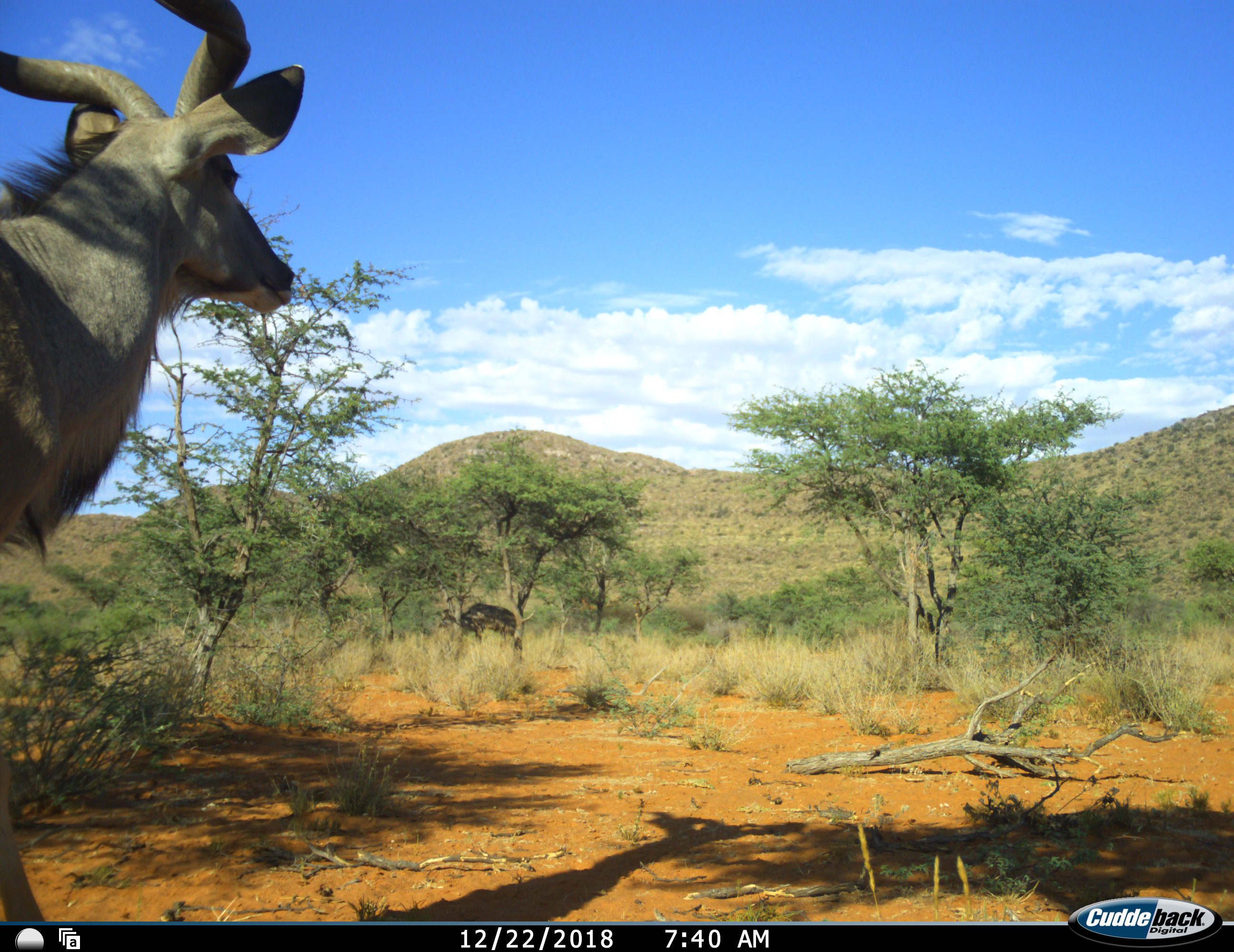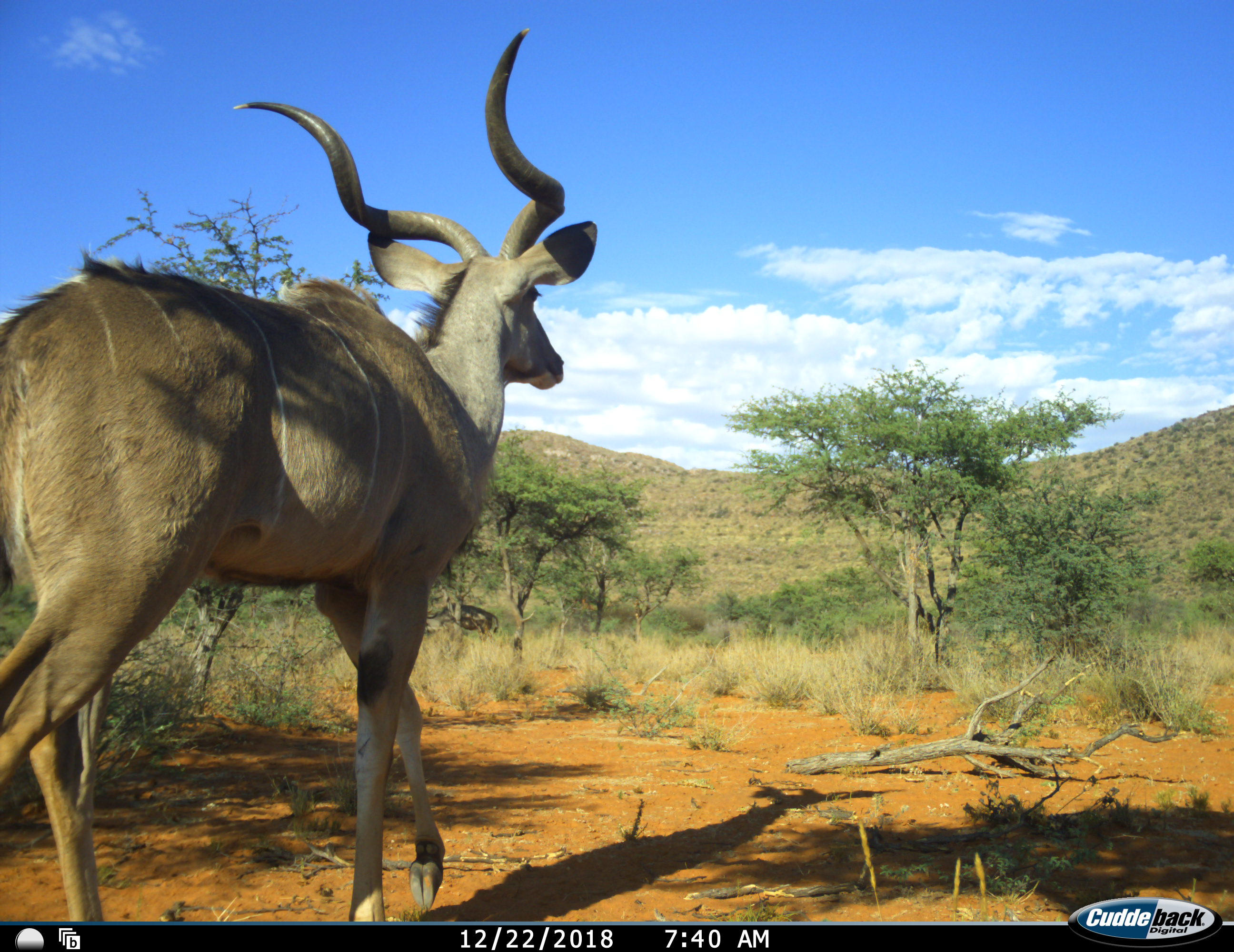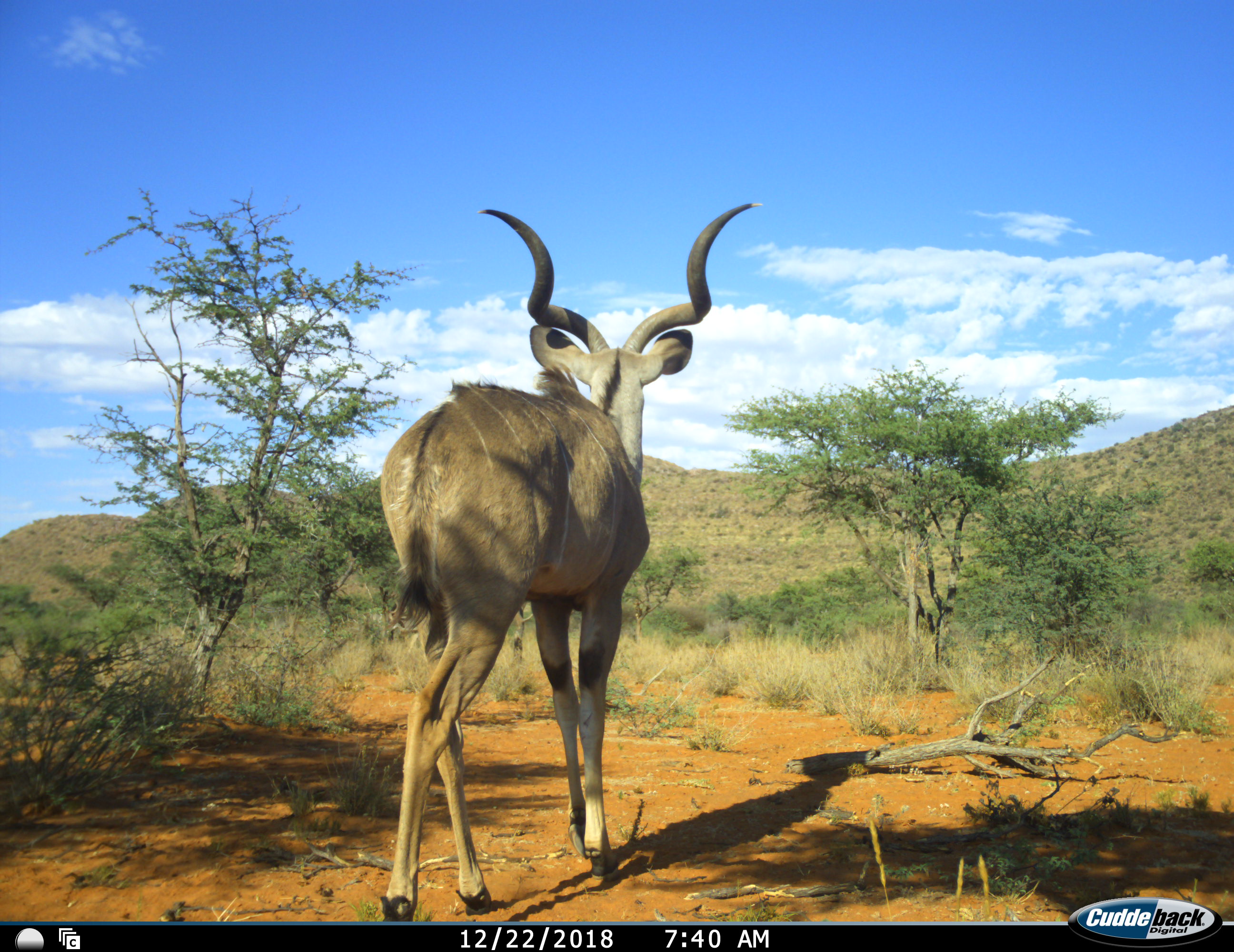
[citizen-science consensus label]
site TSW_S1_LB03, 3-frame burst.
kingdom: Animalia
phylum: Chordata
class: Mammalia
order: Artiodactyla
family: Bovidae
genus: Tragelaphus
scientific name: Tragelaphus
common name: kudu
Kudu (Tragelaphus), count 1. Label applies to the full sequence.